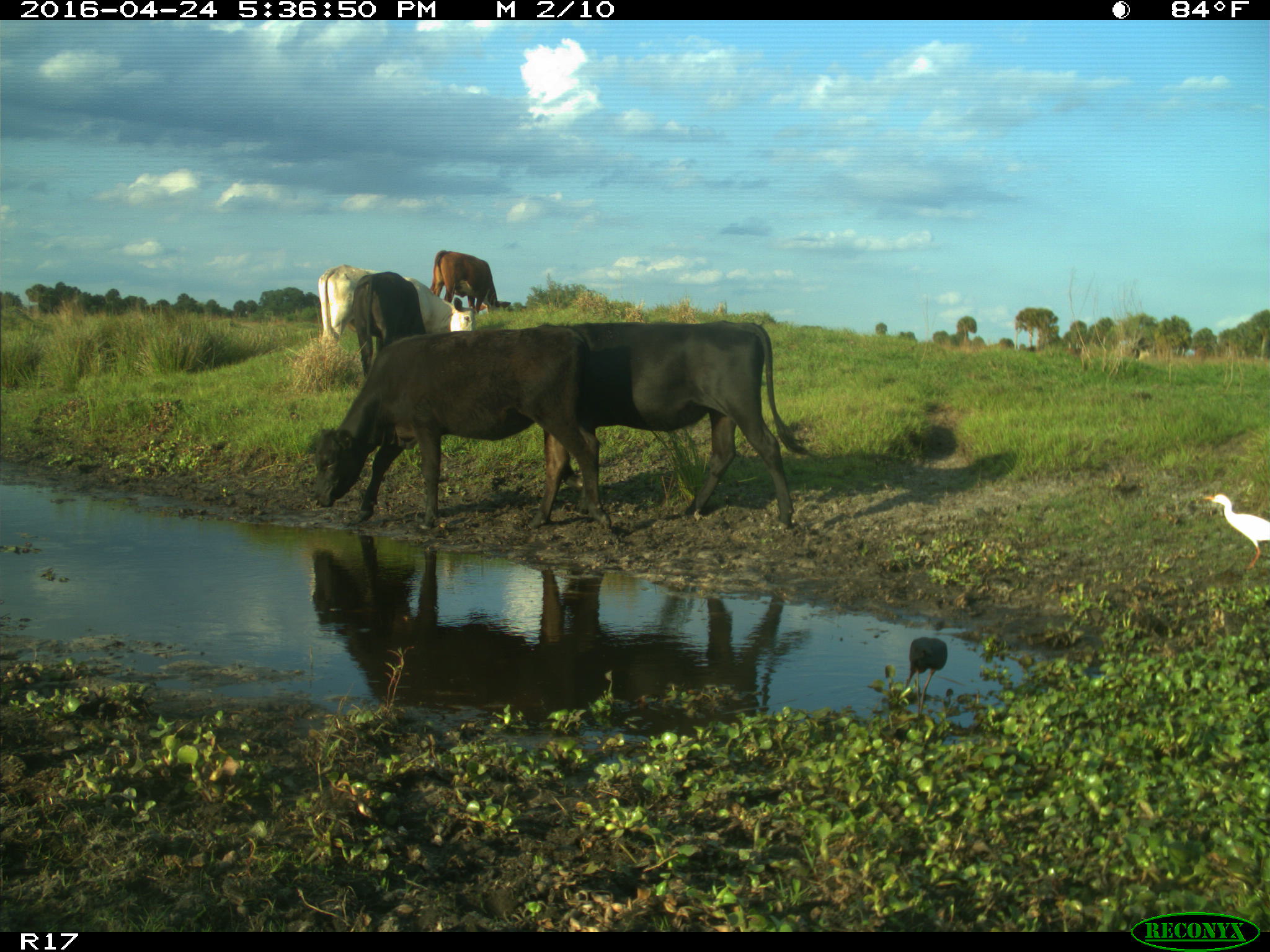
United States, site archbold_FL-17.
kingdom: Animalia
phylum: Chordata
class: Mammalia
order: Artiodactyla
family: Bovidae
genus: Bos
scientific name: Bos taurus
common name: domestic cow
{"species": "Bos taurus (domestic cow)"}